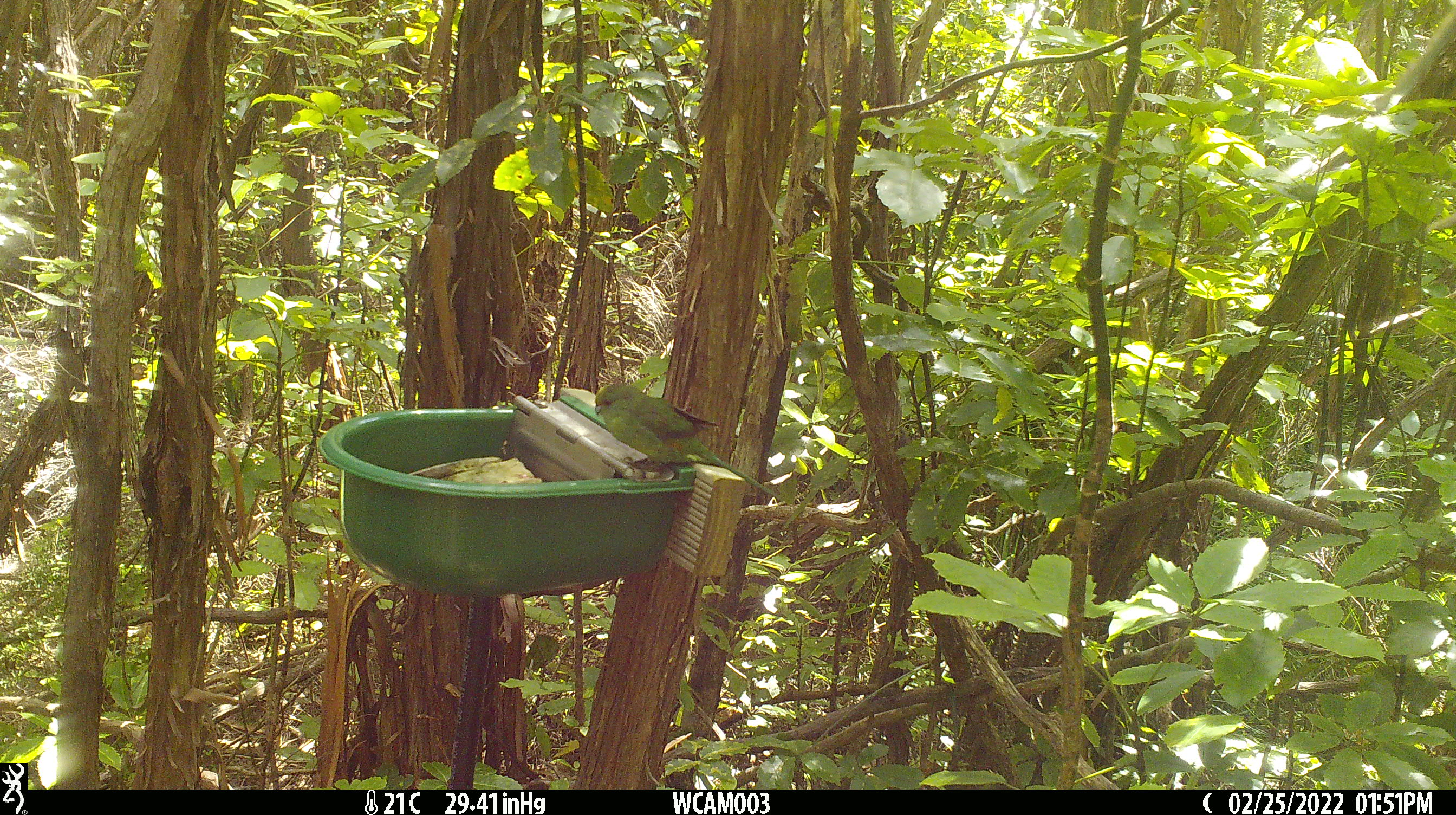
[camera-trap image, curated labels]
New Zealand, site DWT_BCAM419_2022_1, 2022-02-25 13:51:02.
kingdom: Animalia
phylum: Chordata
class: Aves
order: Psittaciformes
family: Psittaculidae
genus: Cyanoramphus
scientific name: Cyanoramphus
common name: parakeet